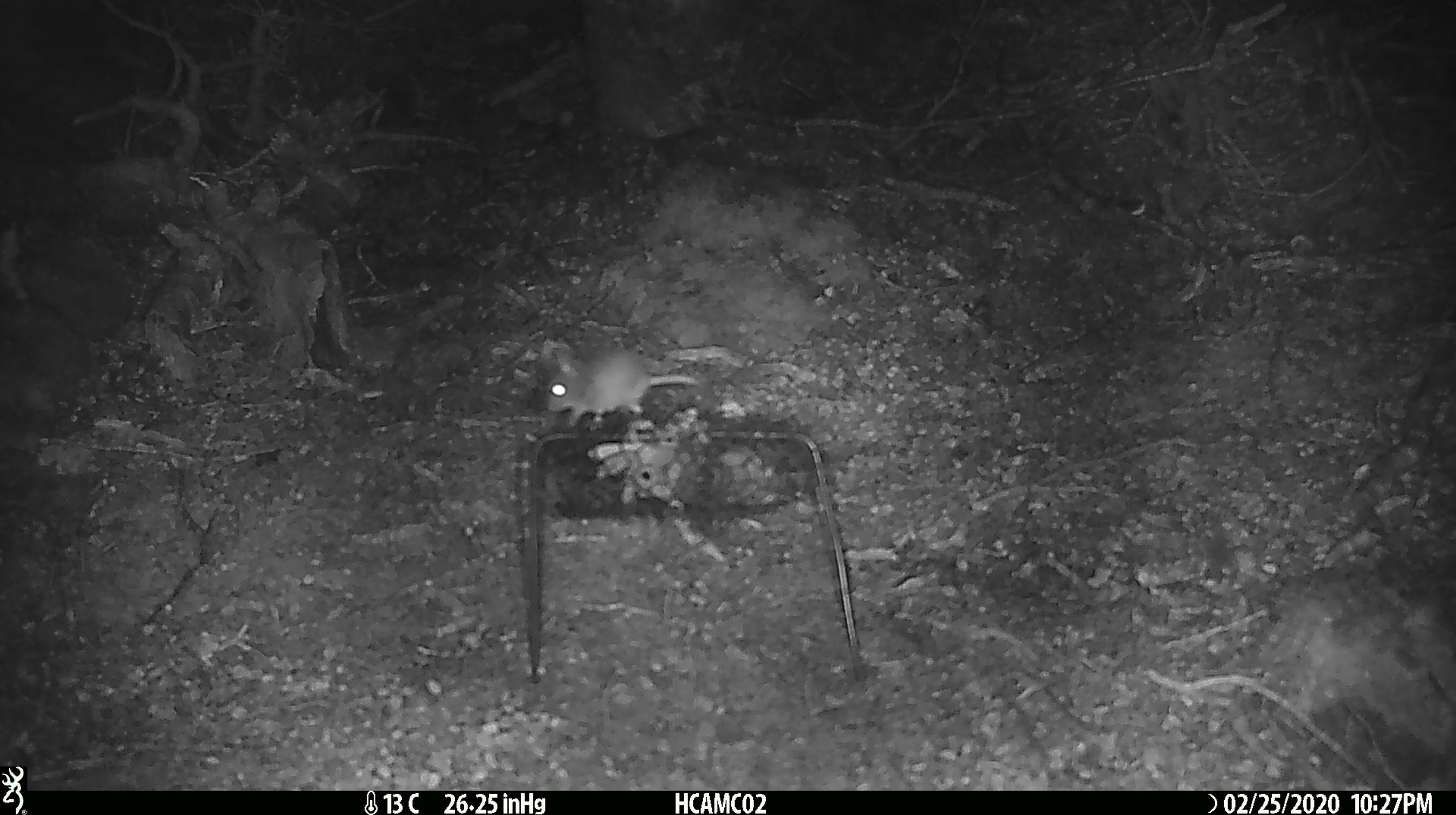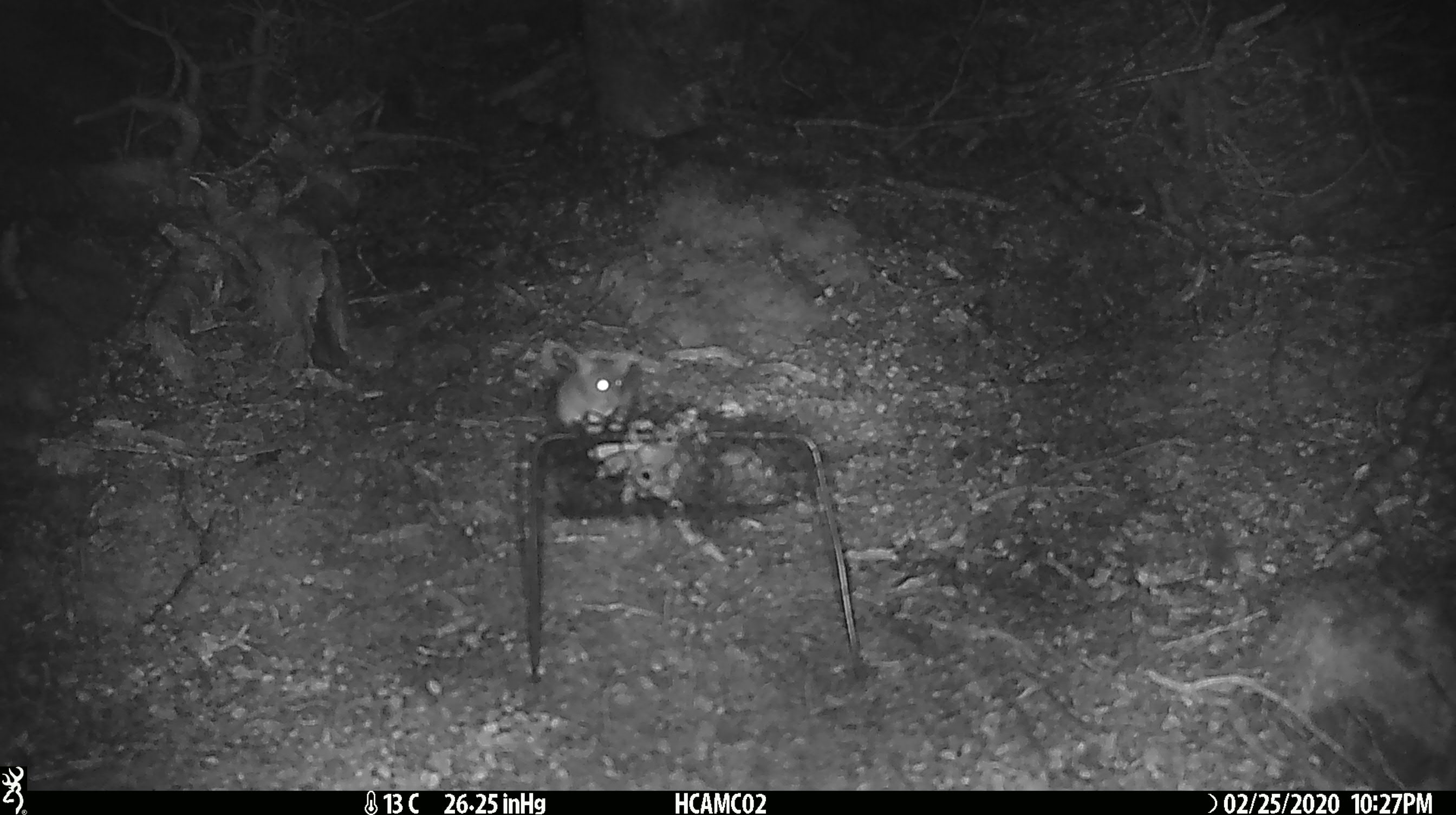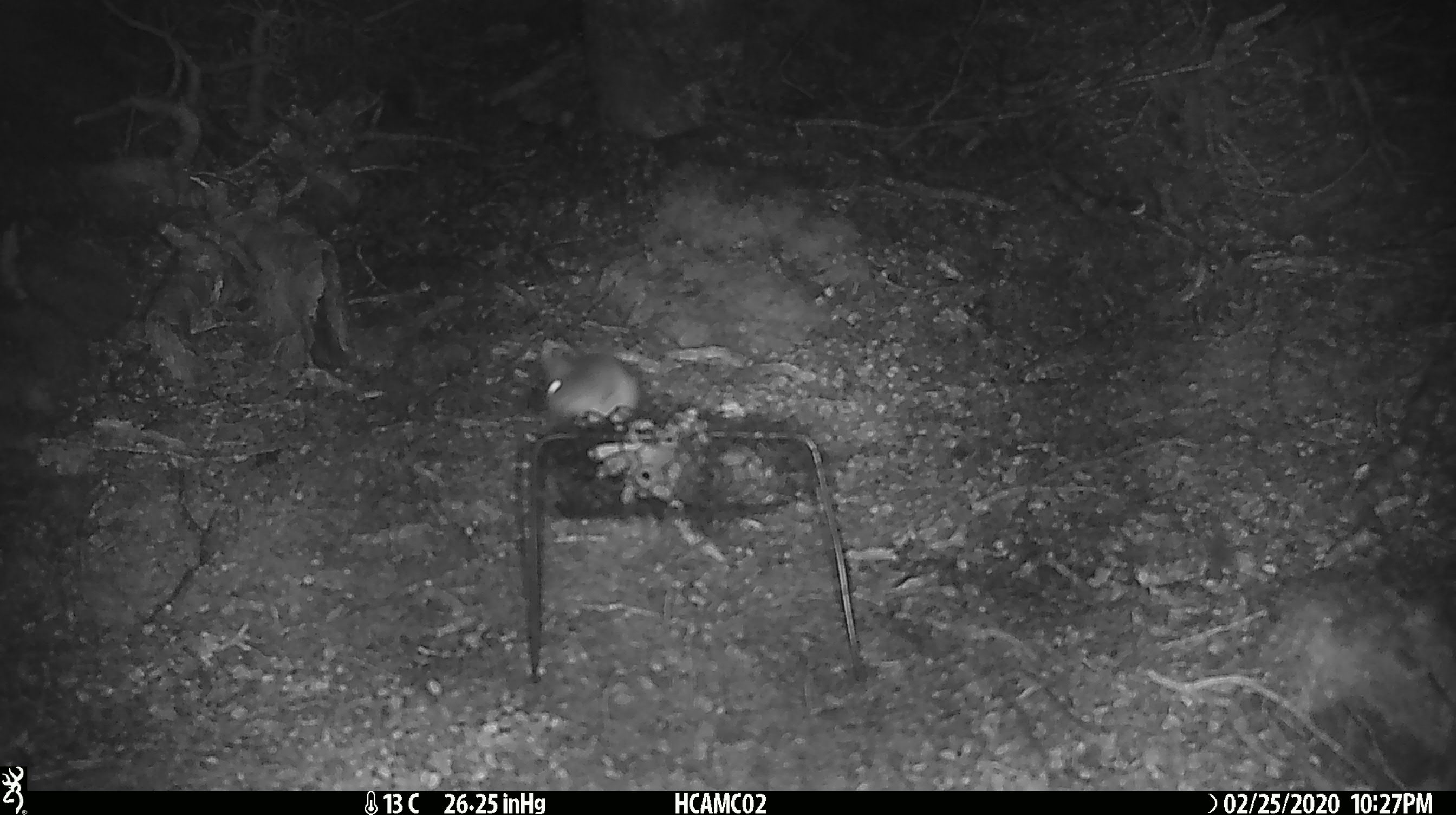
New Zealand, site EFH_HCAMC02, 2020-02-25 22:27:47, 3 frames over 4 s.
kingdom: Animalia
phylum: Chordata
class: Mammalia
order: Rodentia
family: Muridae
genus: Mus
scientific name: Mus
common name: mouse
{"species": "mouse (Mus)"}